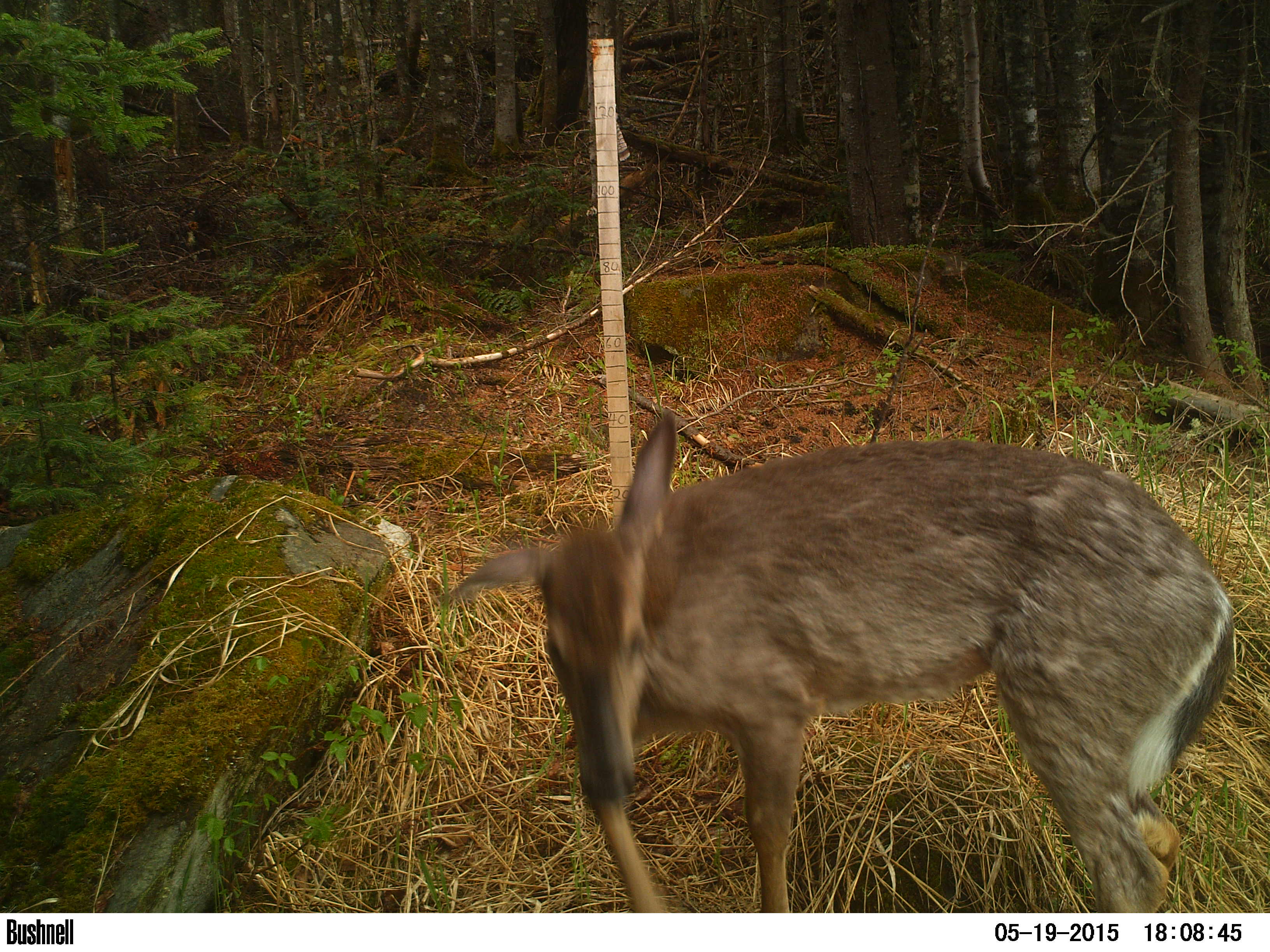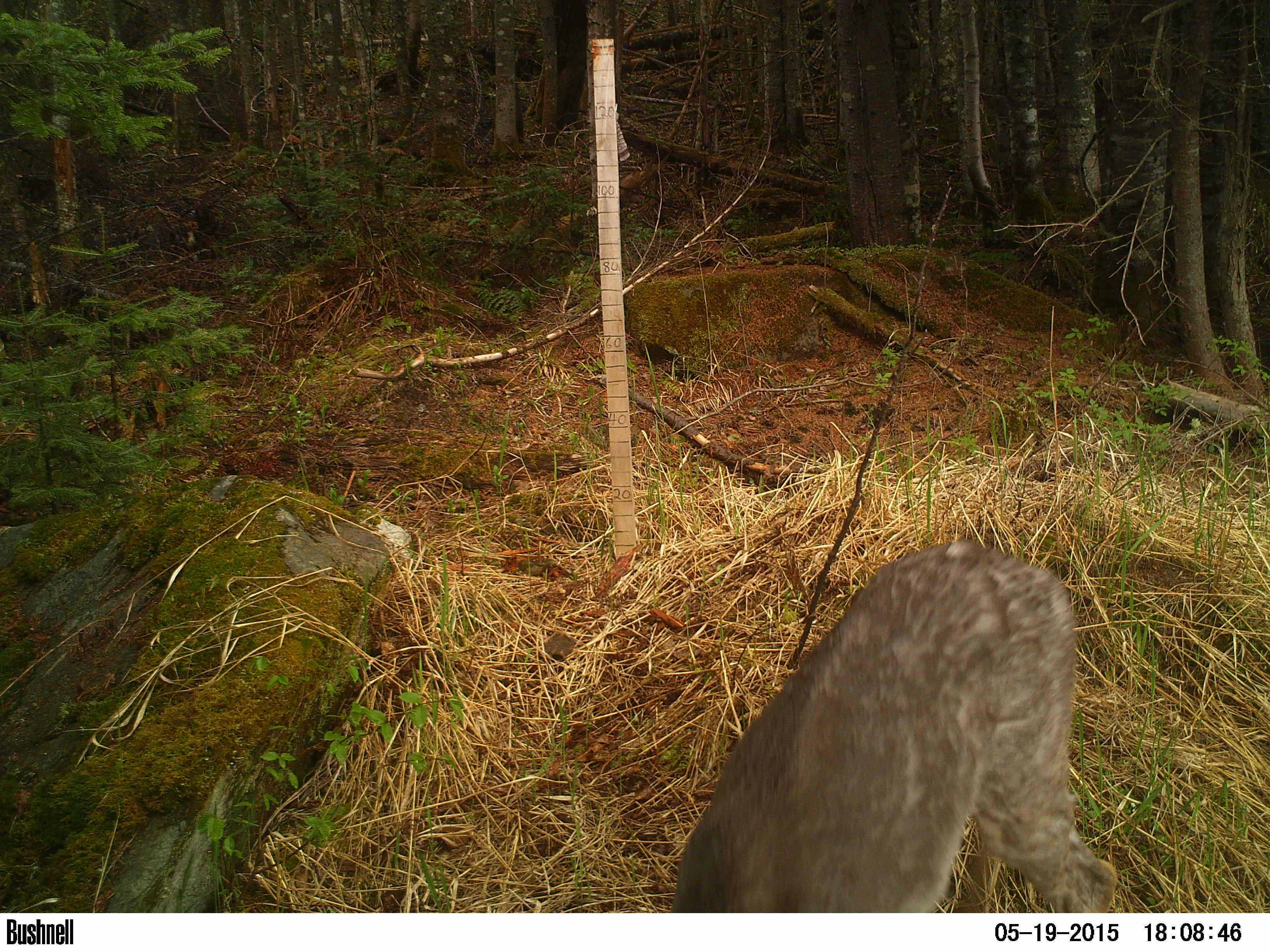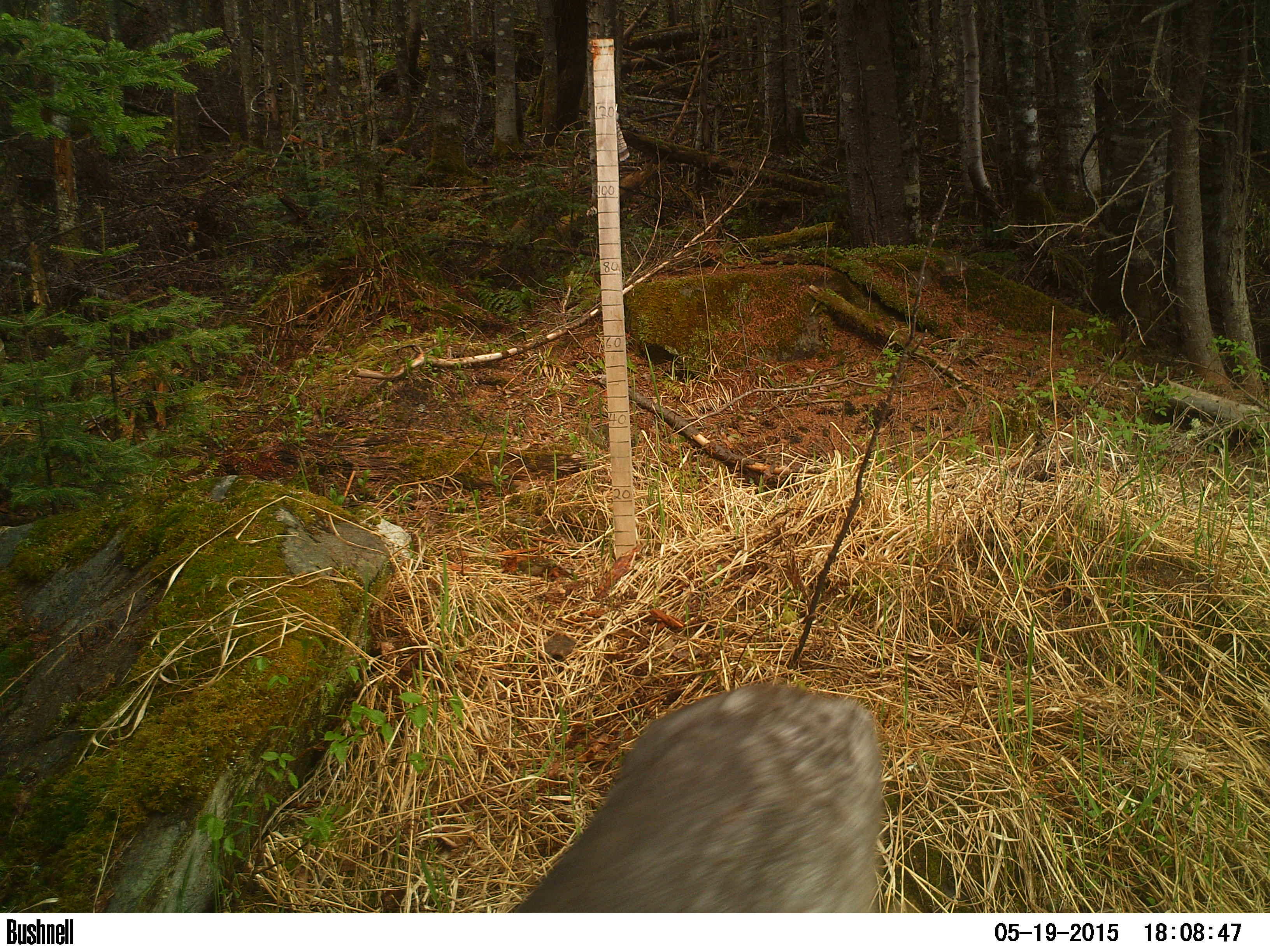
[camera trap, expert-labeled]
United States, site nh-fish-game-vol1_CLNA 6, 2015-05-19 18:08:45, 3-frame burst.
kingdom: Animalia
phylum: Chordata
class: Mammalia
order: Artiodactyla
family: Cervidae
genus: Odocoileus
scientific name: Odocoileus virginianus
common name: white-tailed deer